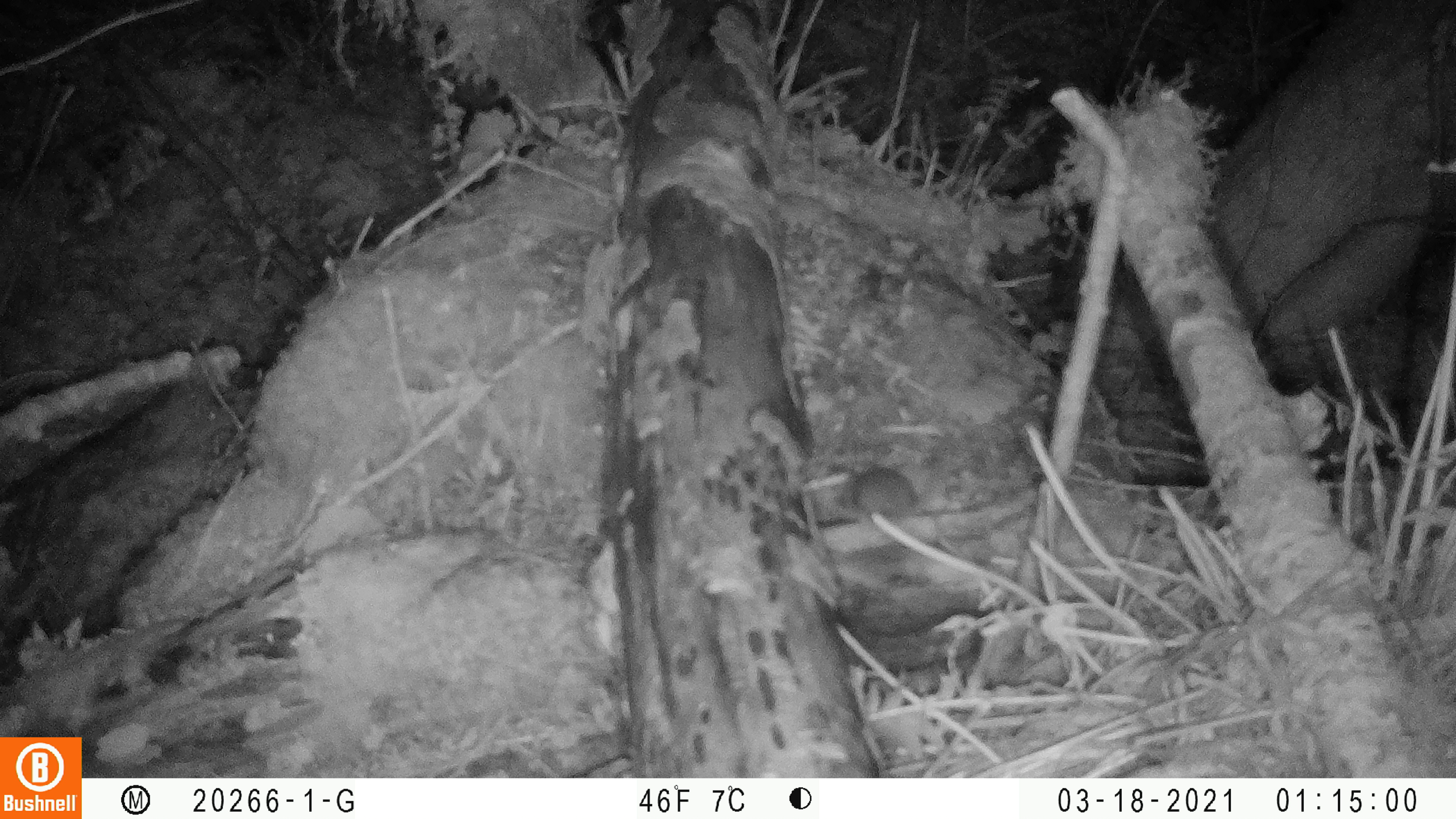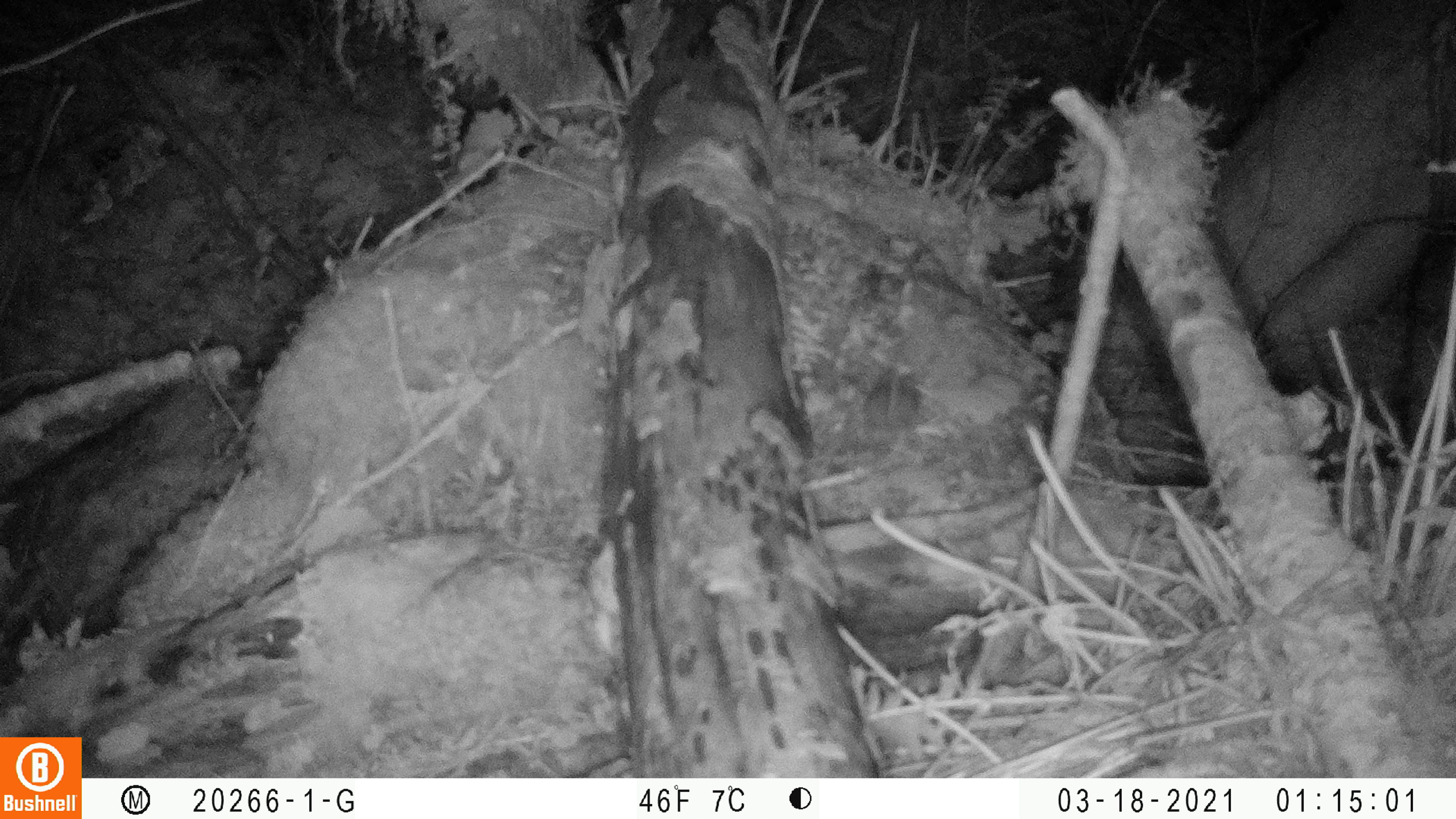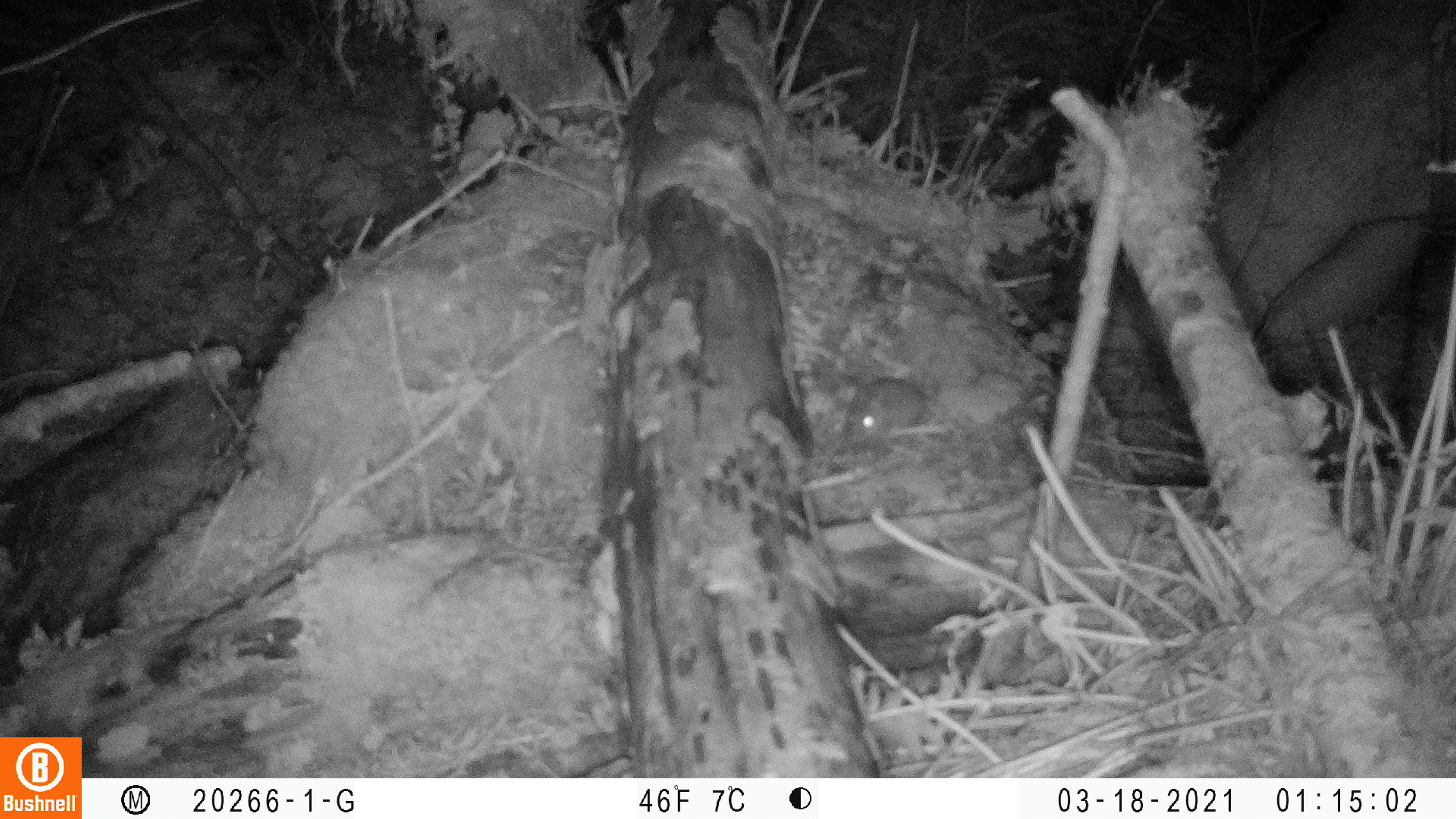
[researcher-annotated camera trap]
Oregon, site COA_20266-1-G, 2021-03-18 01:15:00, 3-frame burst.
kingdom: Animalia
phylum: Chordata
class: Mammalia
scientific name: Mammalia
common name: small mammal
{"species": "small mammal (Mammalia)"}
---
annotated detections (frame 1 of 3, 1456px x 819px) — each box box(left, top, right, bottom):
small mammal: box(768, 408, 1025, 552)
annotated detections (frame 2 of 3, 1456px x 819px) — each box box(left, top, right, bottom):
small mammal: box(791, 296, 1004, 459)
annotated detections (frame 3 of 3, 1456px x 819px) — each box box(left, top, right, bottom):
small mammal: box(814, 326, 1019, 486)